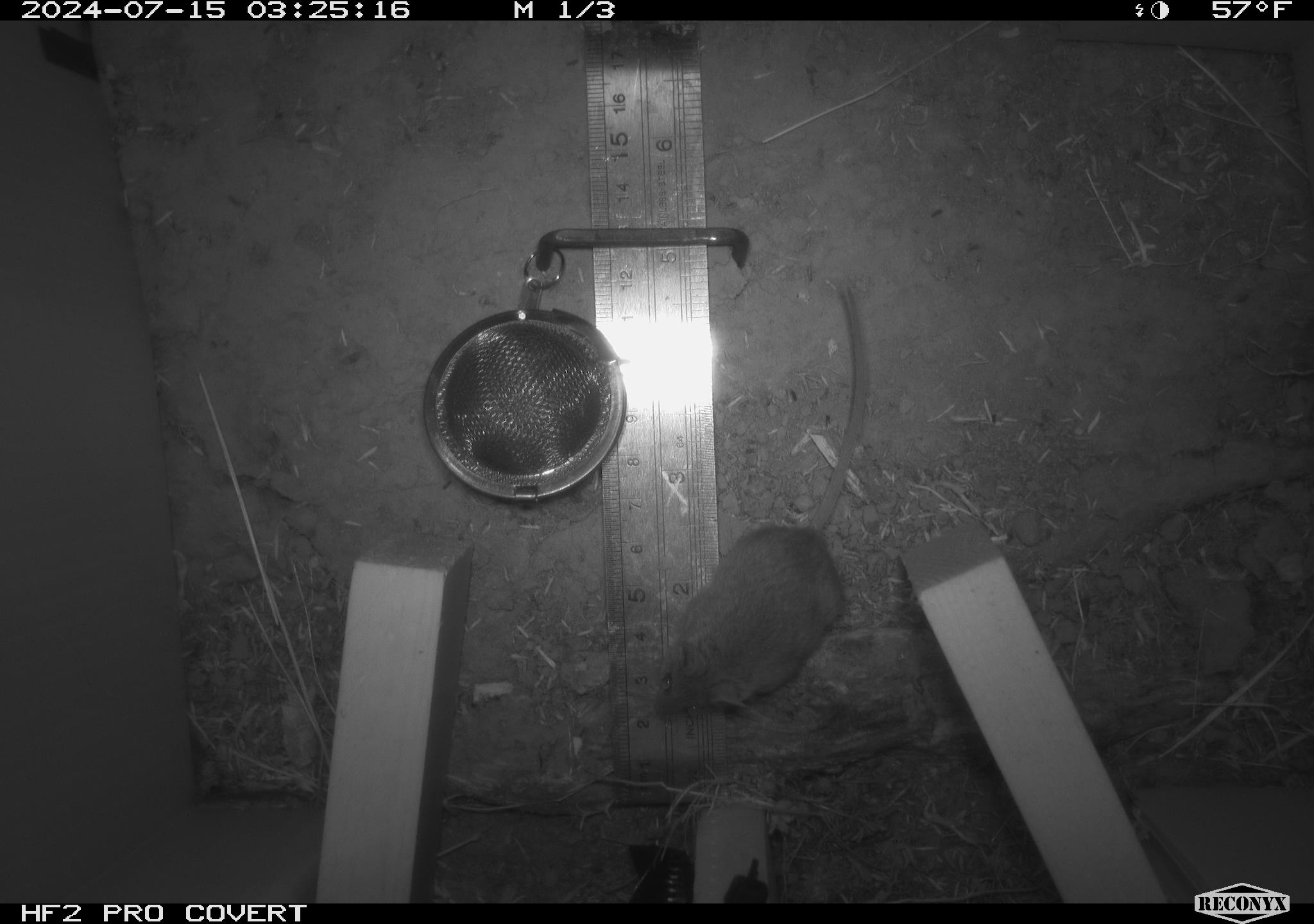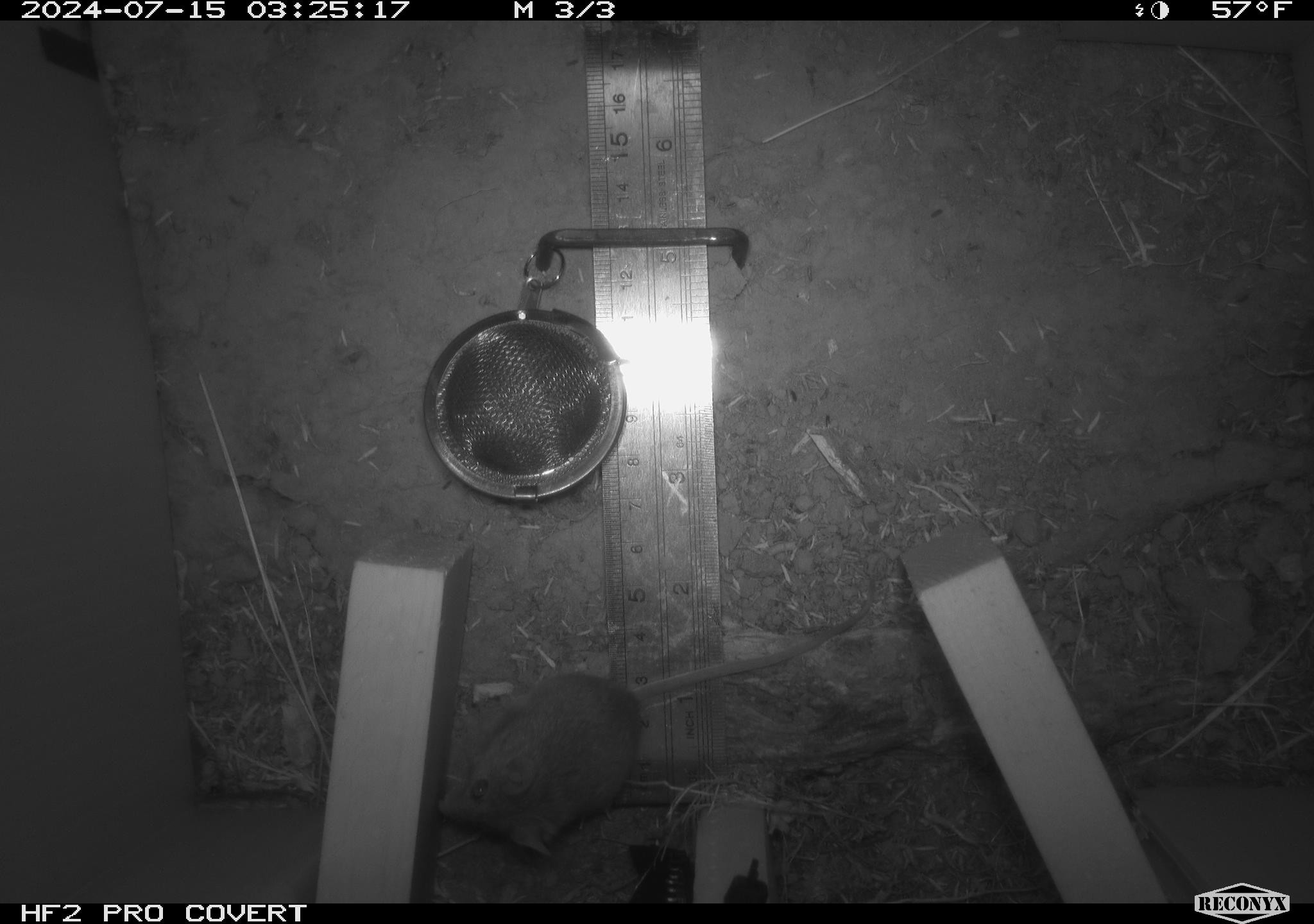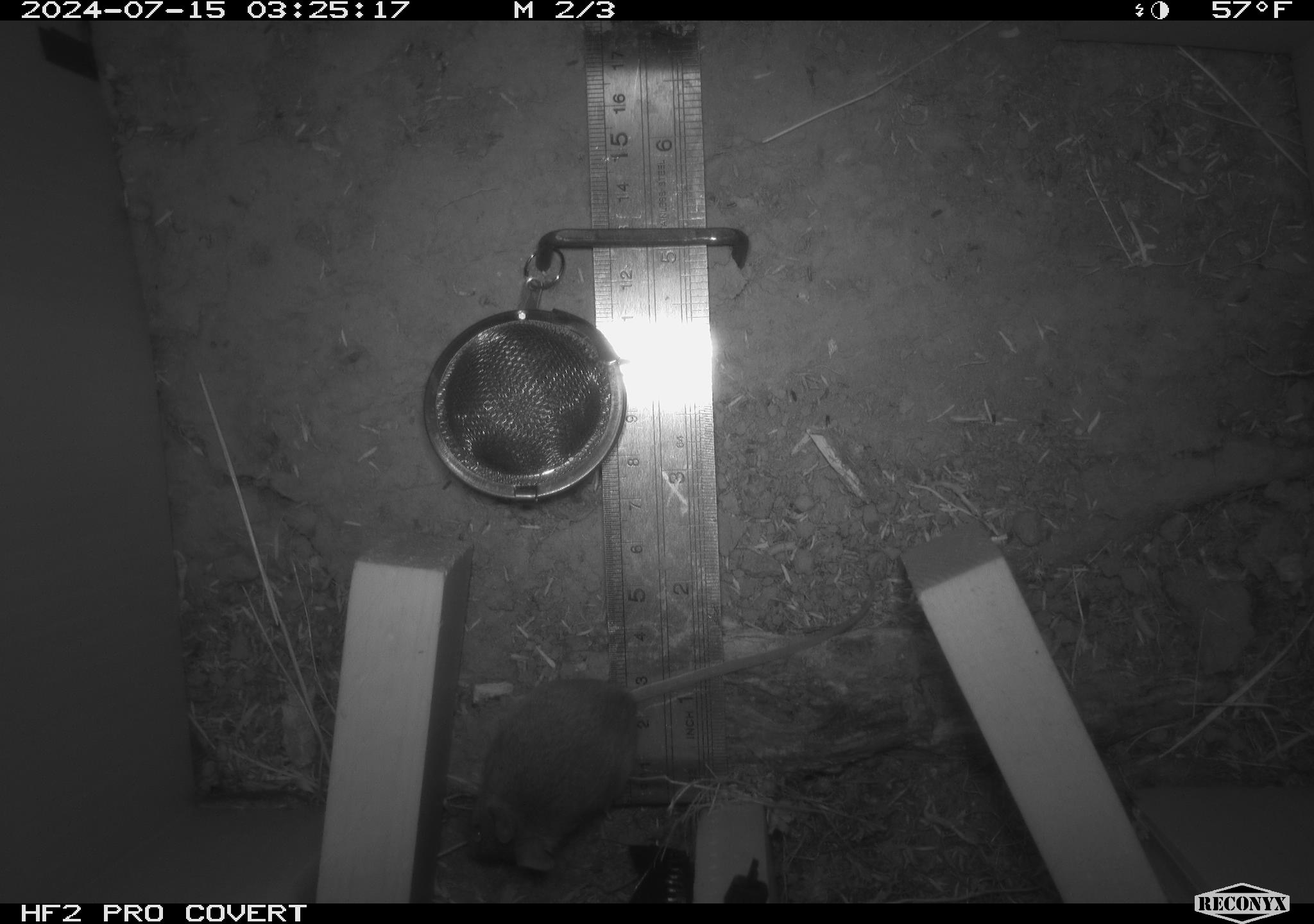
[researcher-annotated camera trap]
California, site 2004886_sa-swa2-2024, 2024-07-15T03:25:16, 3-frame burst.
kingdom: Animalia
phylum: Chordata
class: Mammalia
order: Rodentia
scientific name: Rodentia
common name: mouse species